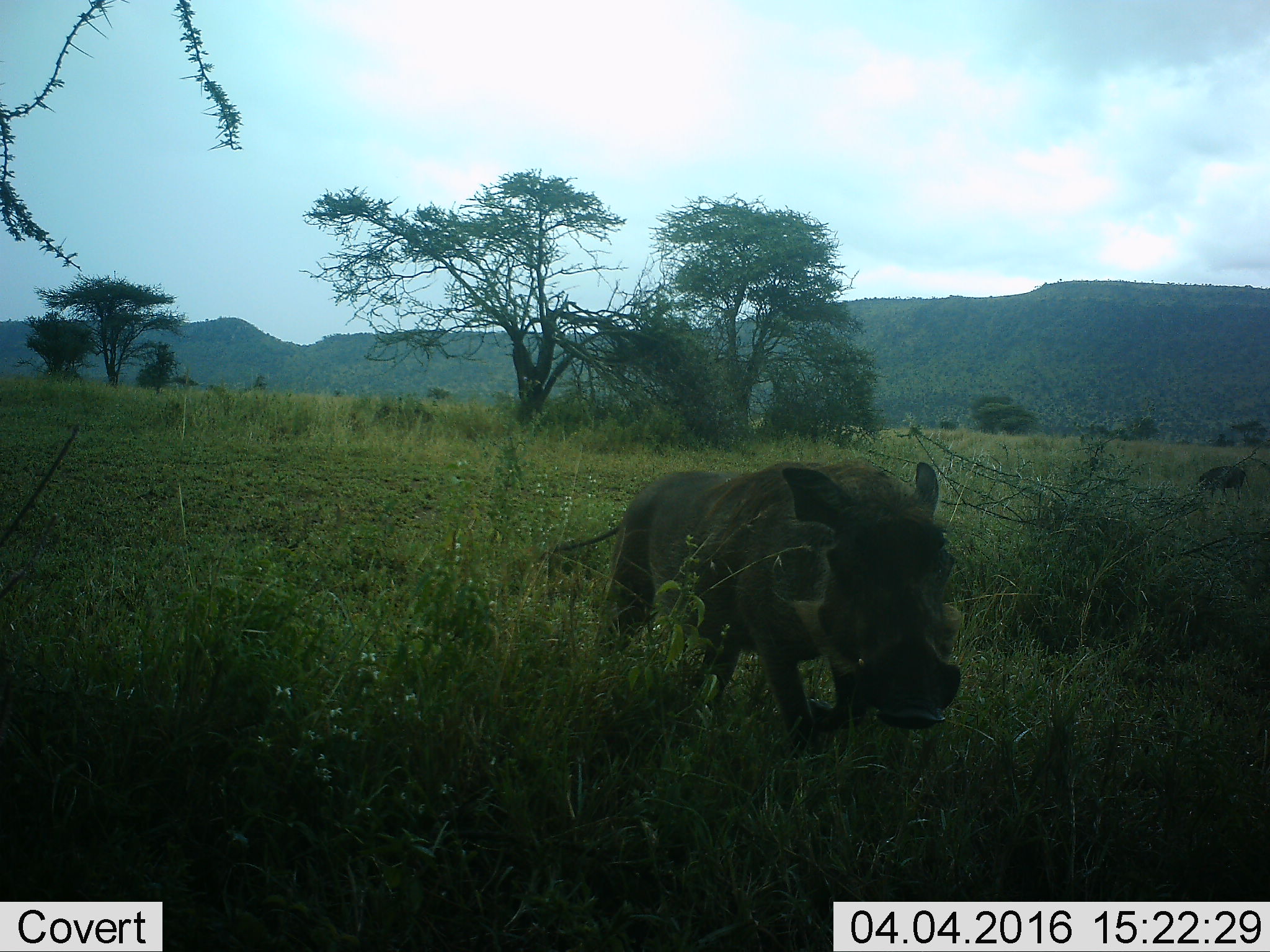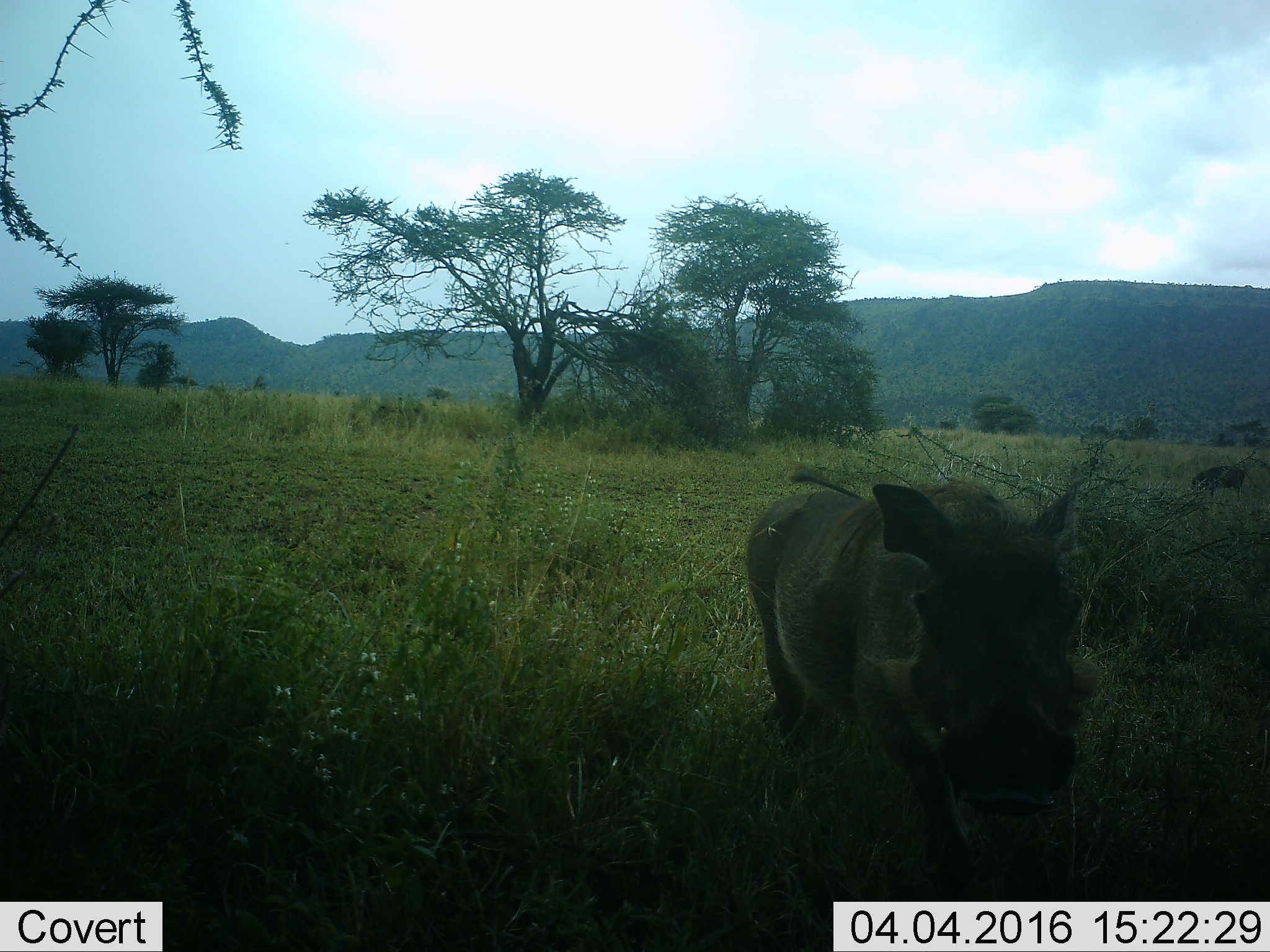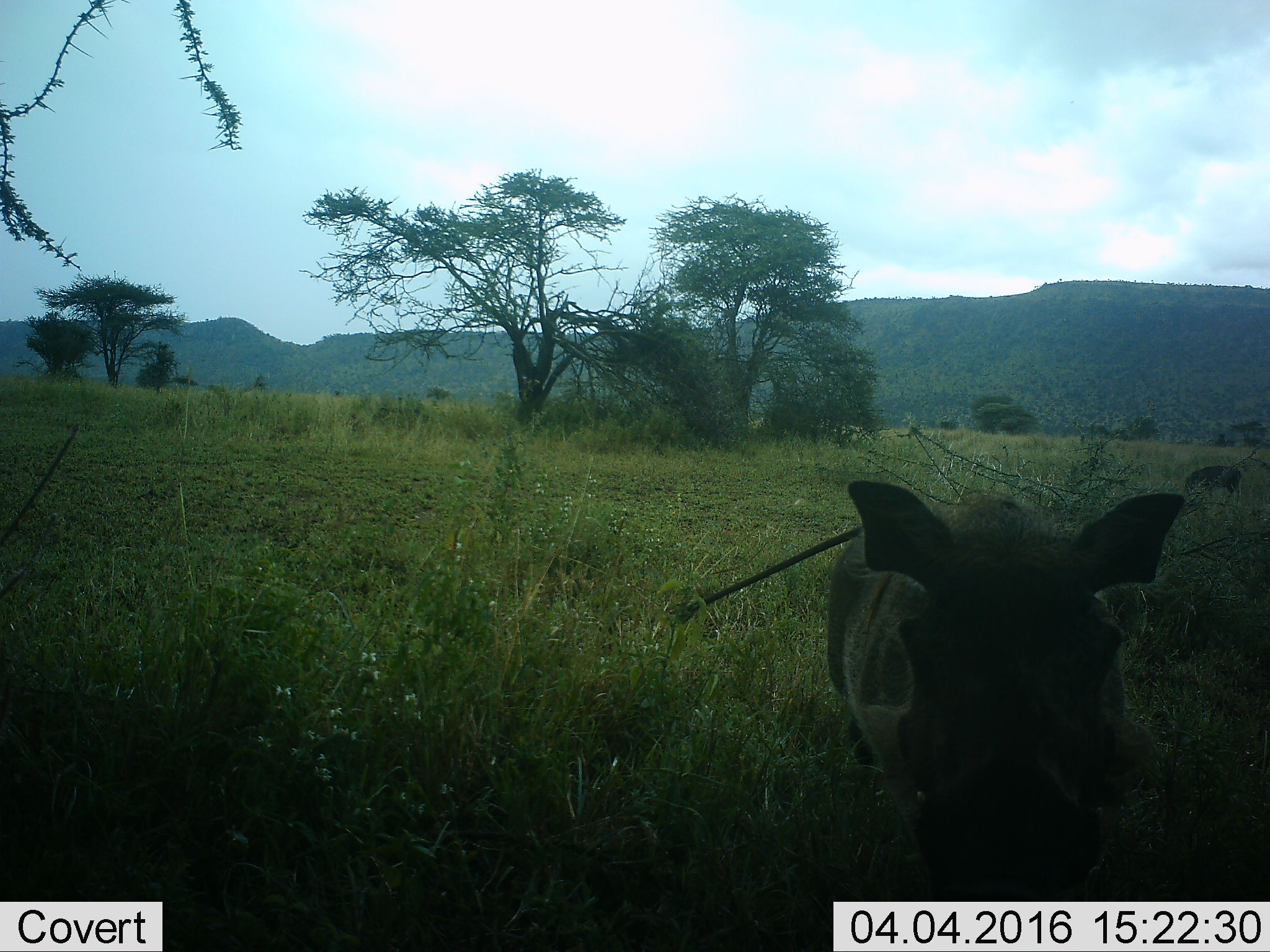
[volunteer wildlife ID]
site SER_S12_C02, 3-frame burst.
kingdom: Animalia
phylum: Chordata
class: Mammalia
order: Artiodactyla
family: Suidae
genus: Phacochoerus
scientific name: Phacochoerus africanus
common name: warthog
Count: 1.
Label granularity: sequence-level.